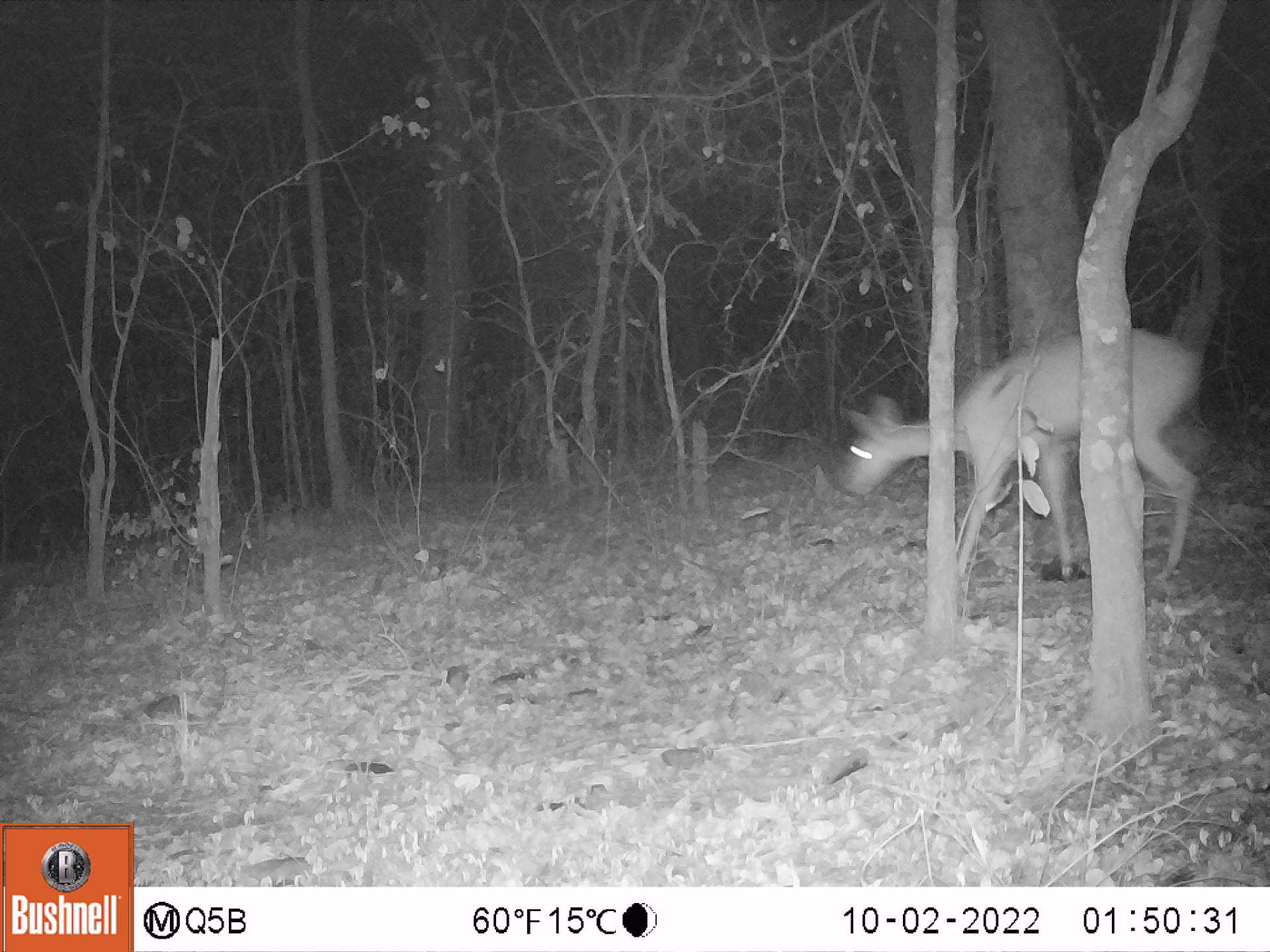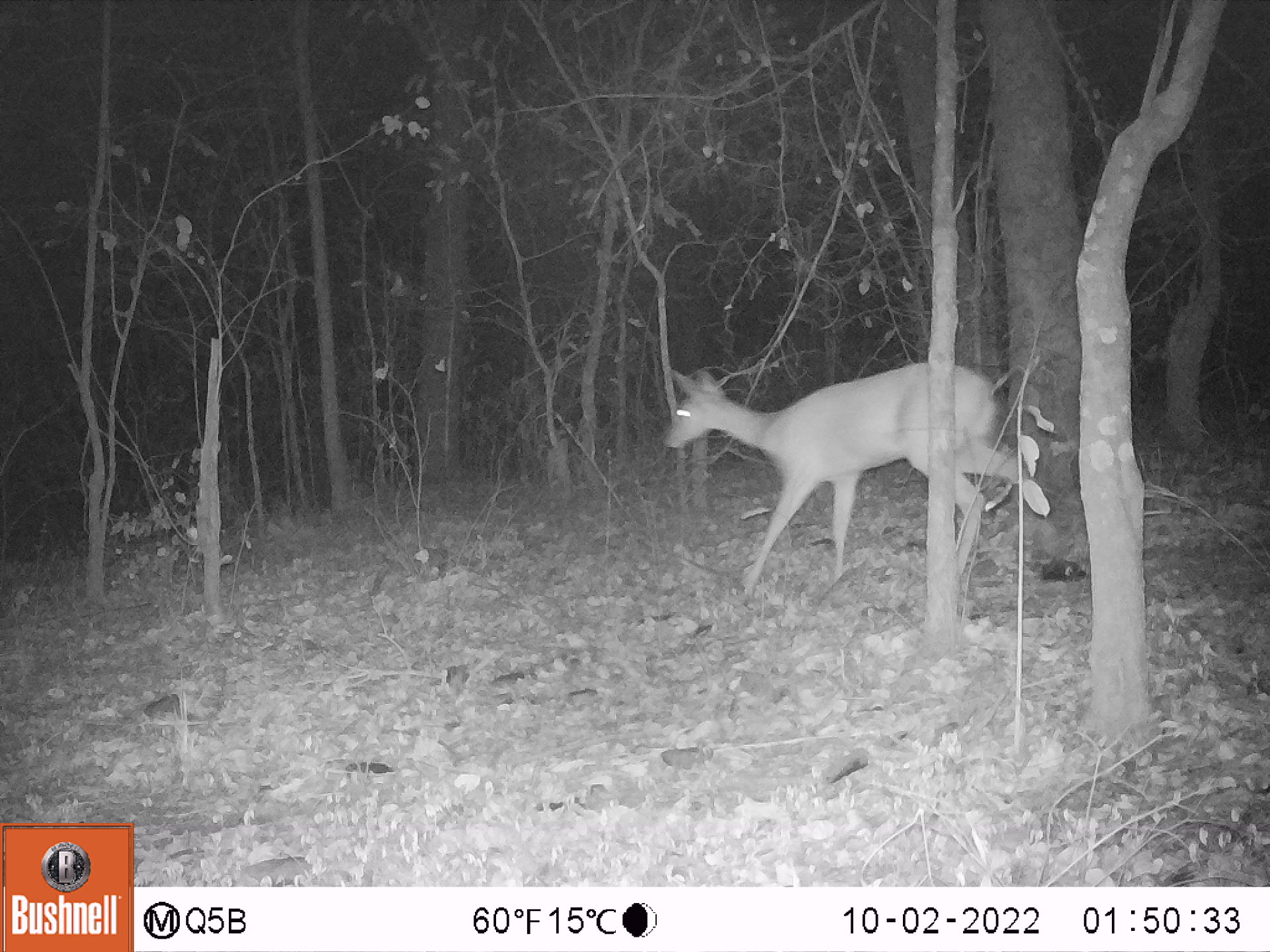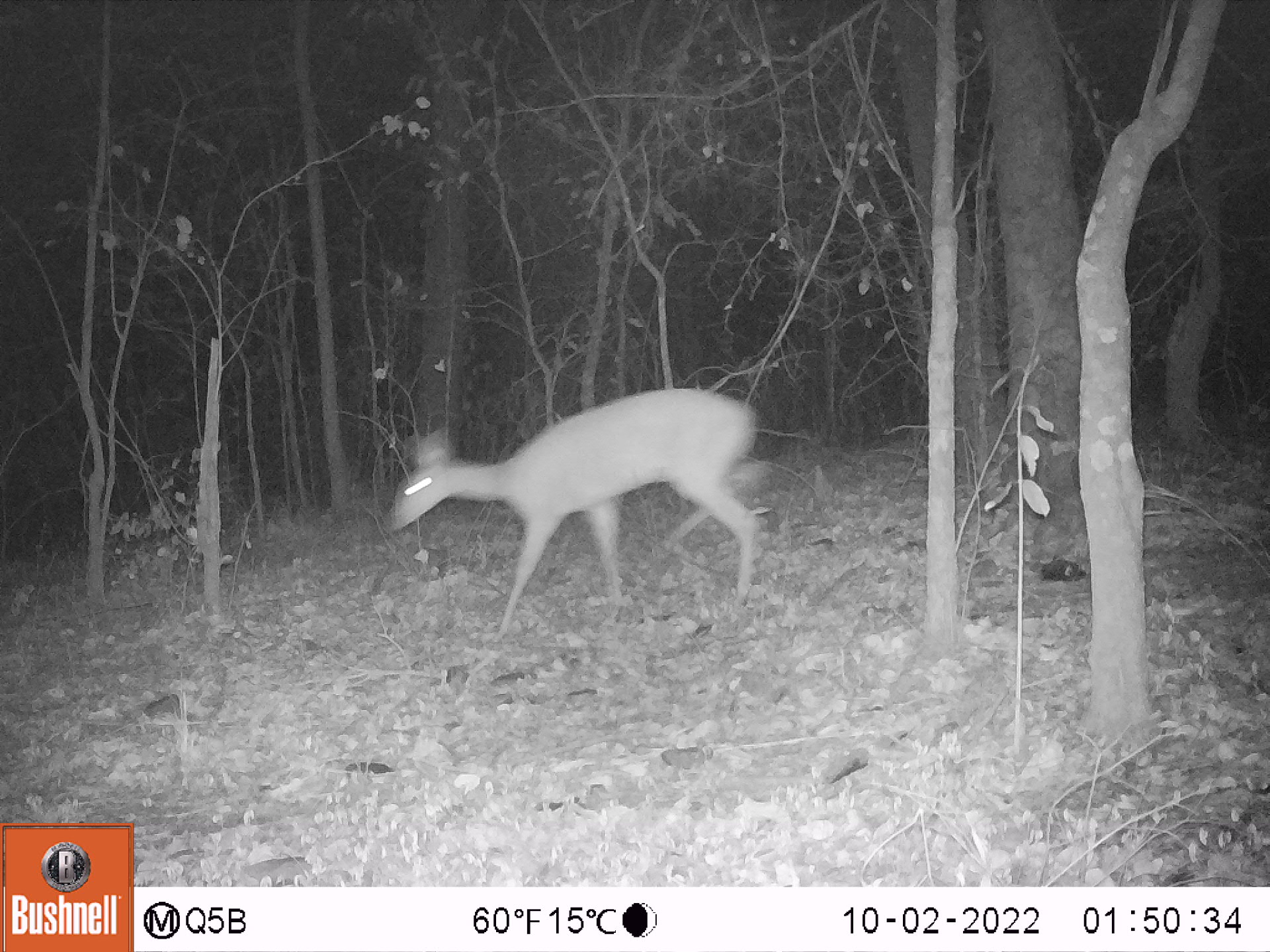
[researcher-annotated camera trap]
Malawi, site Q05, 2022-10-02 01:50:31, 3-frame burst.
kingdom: Animalia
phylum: Chordata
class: Mammalia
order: Artiodactyla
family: Bovidae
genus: Tragelaphus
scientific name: Tragelaphus sylvaticus sylvaticus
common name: cape bushbuck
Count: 1.